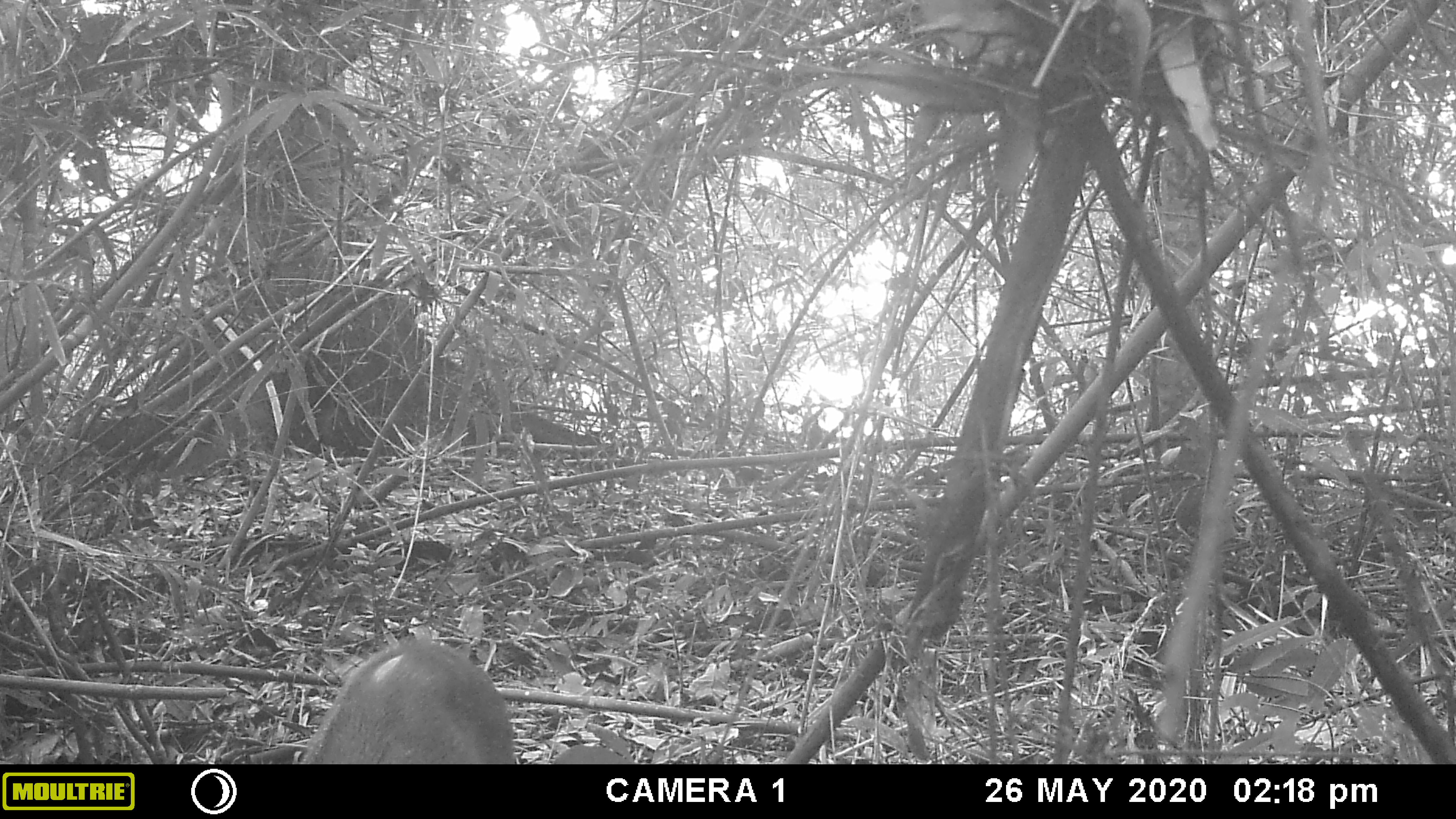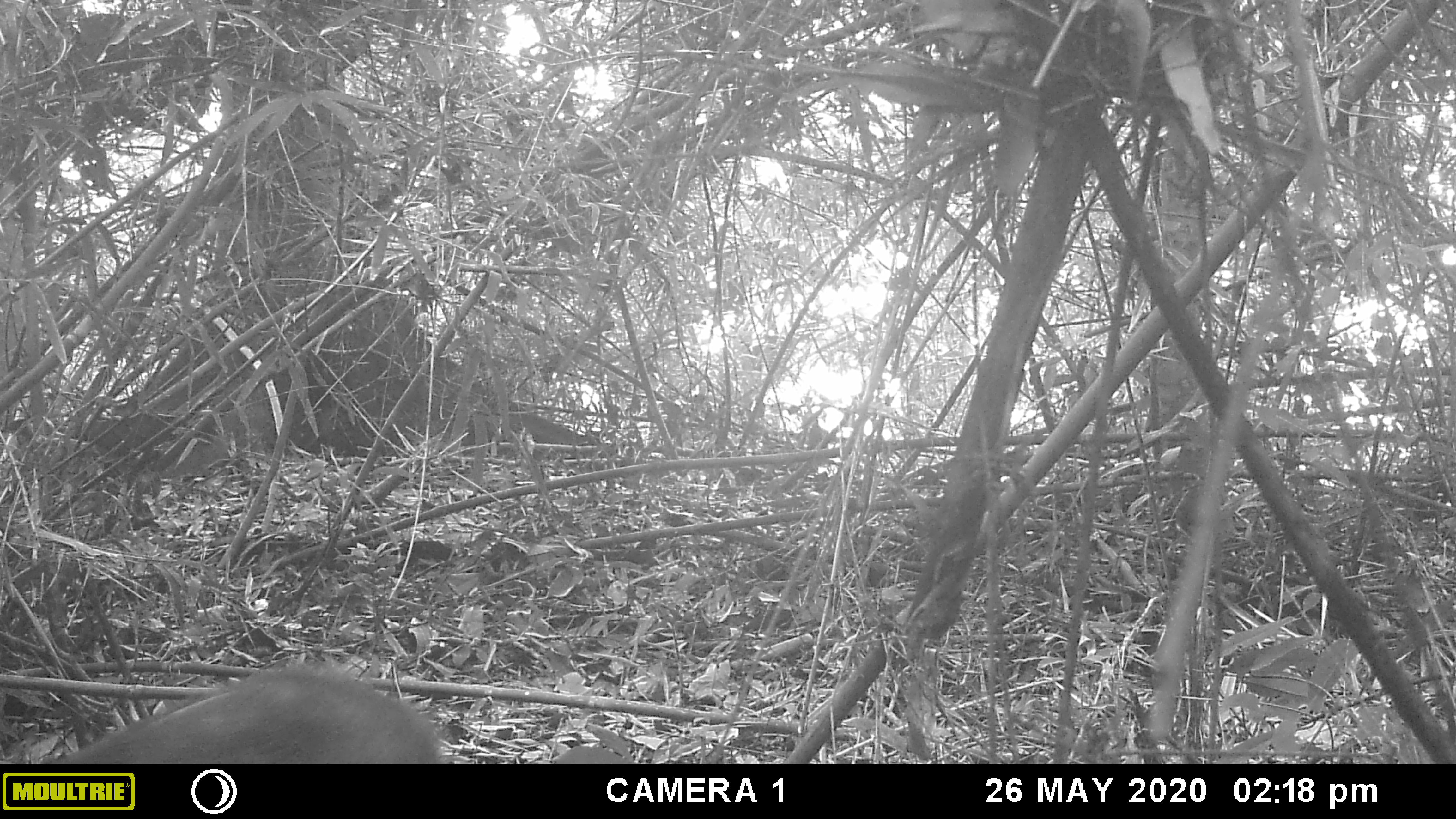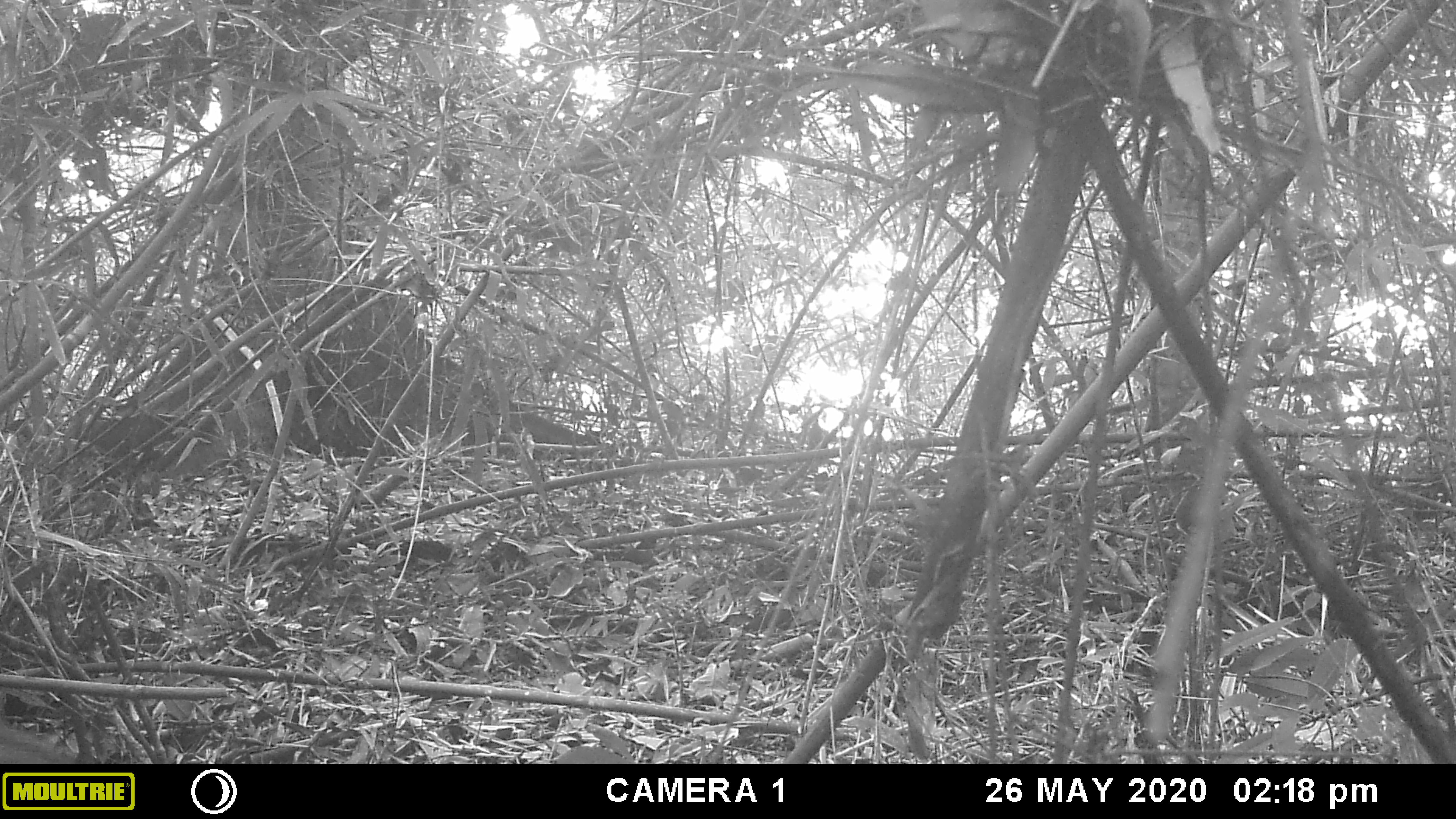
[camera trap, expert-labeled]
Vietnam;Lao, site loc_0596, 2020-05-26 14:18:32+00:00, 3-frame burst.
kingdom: Animalia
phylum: Chordata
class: Mammalia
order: Artiodactyla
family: Suidae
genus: Sus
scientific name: Sus scrofa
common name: eurasian wild pig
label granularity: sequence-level